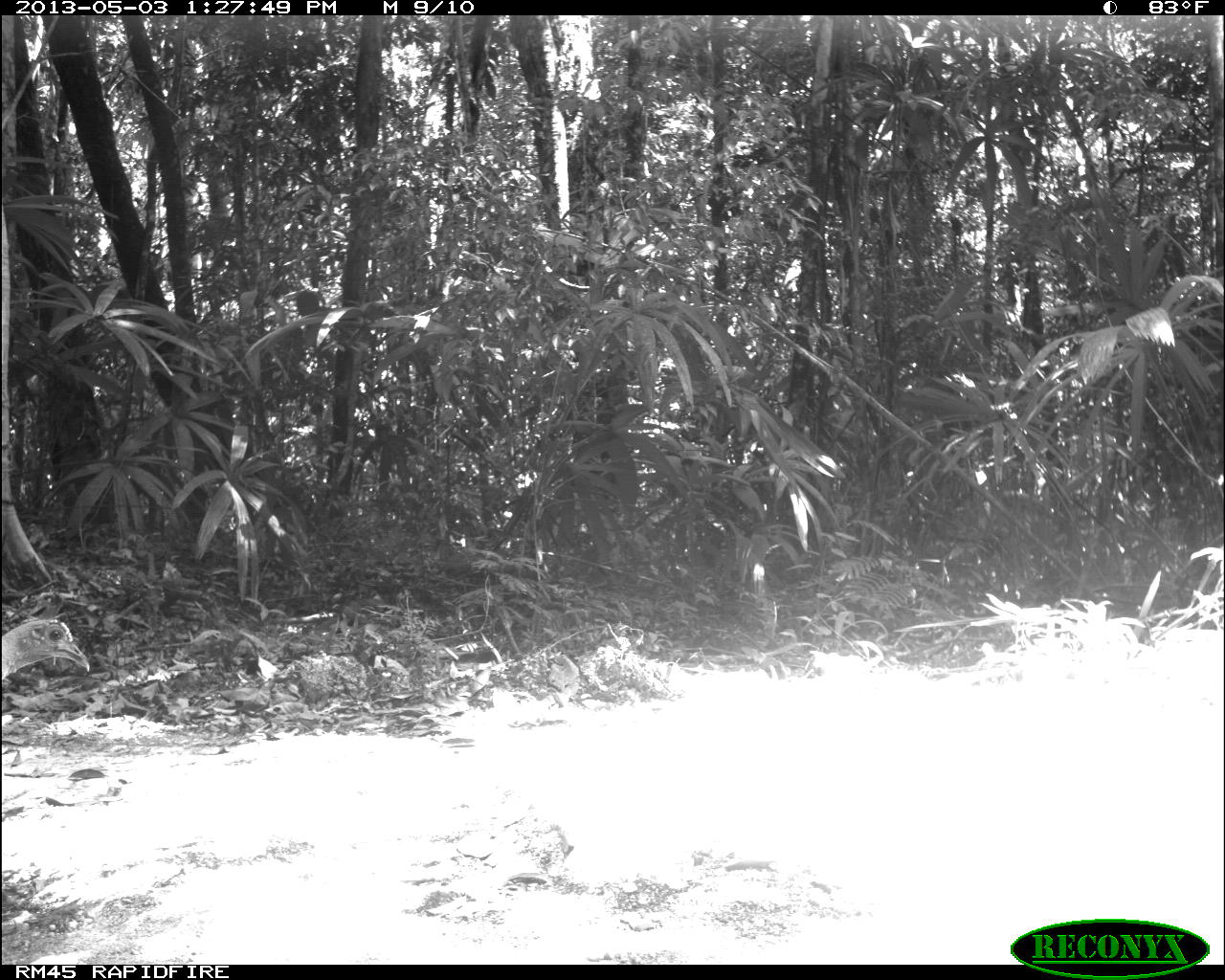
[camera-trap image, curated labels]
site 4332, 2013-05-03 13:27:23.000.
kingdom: Animalia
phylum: Chordata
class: Aves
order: Galliformes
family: Phasianidae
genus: Meleagris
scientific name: Meleagris ocellata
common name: ocellated turkey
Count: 2.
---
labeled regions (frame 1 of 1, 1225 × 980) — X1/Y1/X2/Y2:
meleagris ocellata: 0/615/90/701